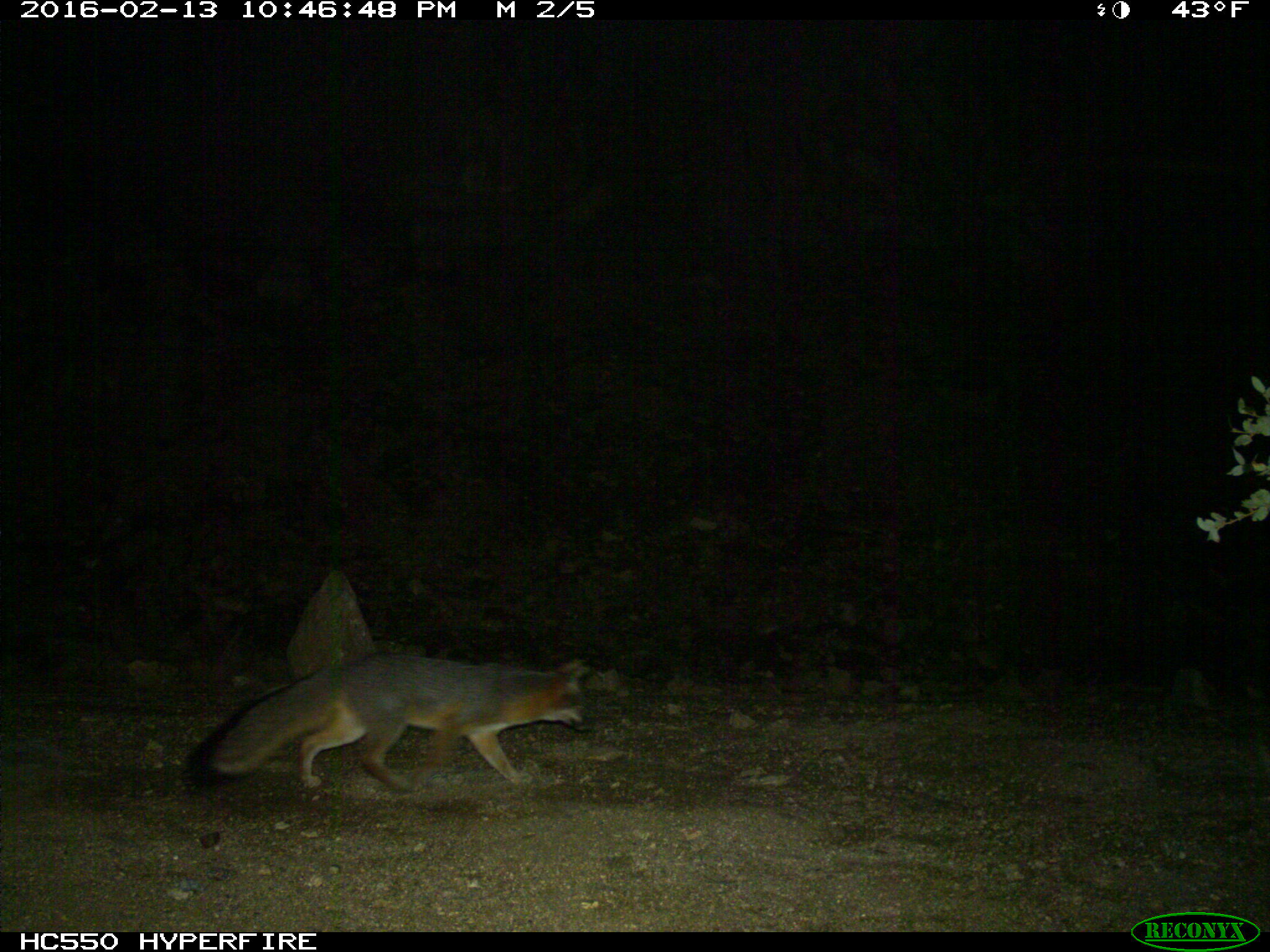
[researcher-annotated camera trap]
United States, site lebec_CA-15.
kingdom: Animalia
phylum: Chordata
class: Mammalia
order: Carnivora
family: Canidae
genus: Urocyon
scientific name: Urocyon cinereoargenteus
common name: gray fox